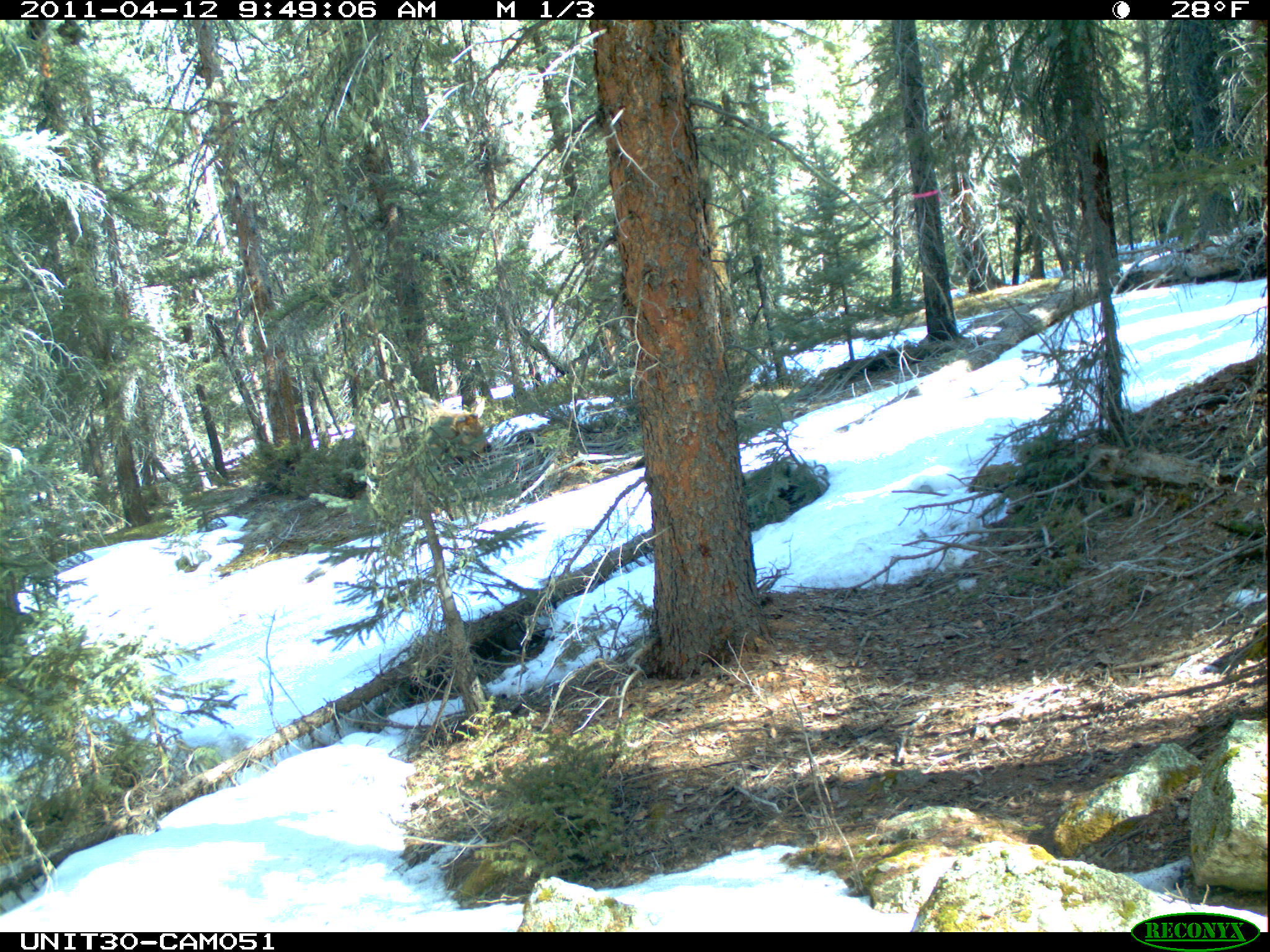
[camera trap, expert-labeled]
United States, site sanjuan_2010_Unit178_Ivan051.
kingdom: Animalia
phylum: Chordata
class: Mammalia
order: Artiodactyla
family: Cervidae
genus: Cervus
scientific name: Cervus elaphus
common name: red deer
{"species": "Cervus elaphus (red deer)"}